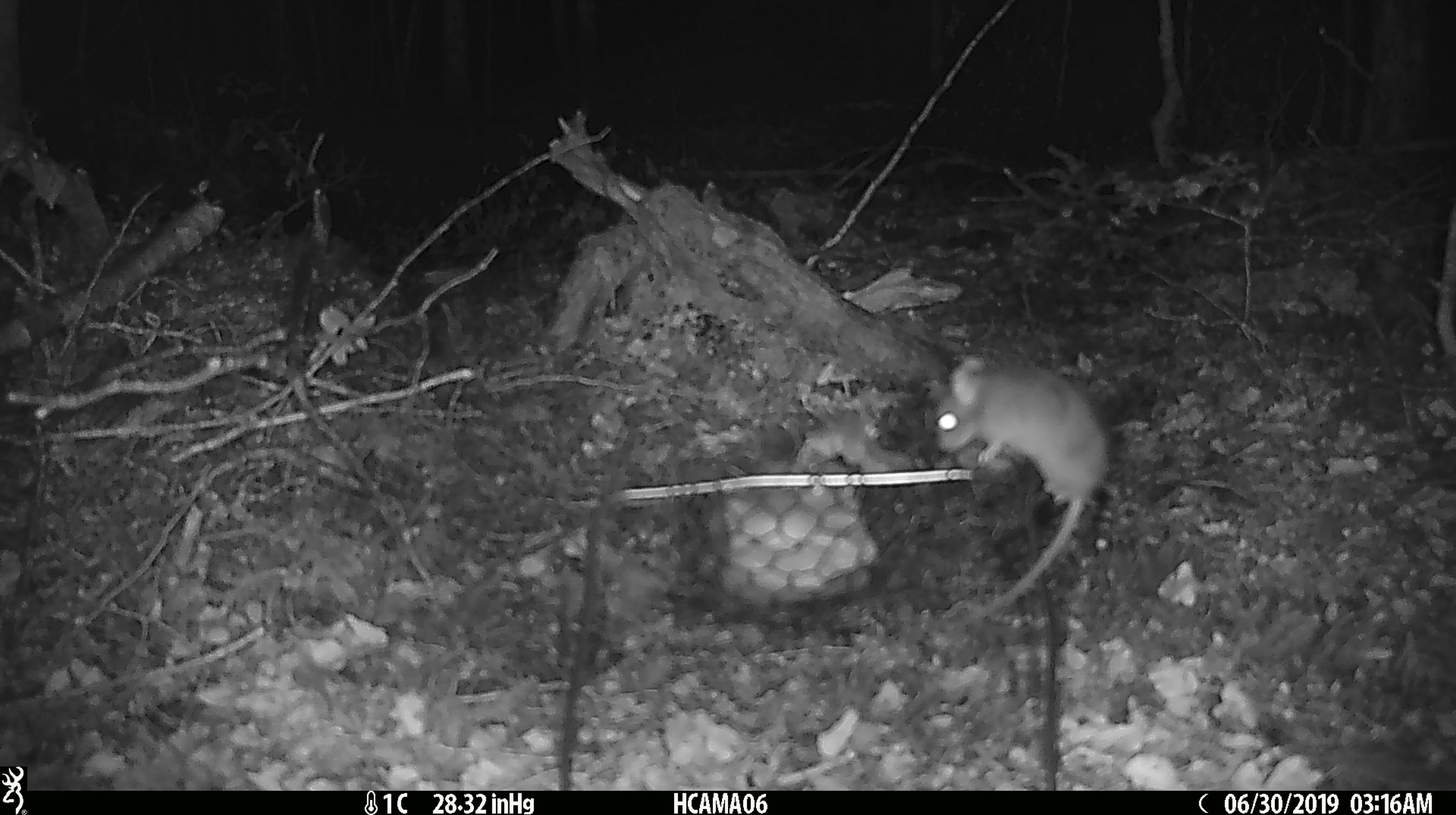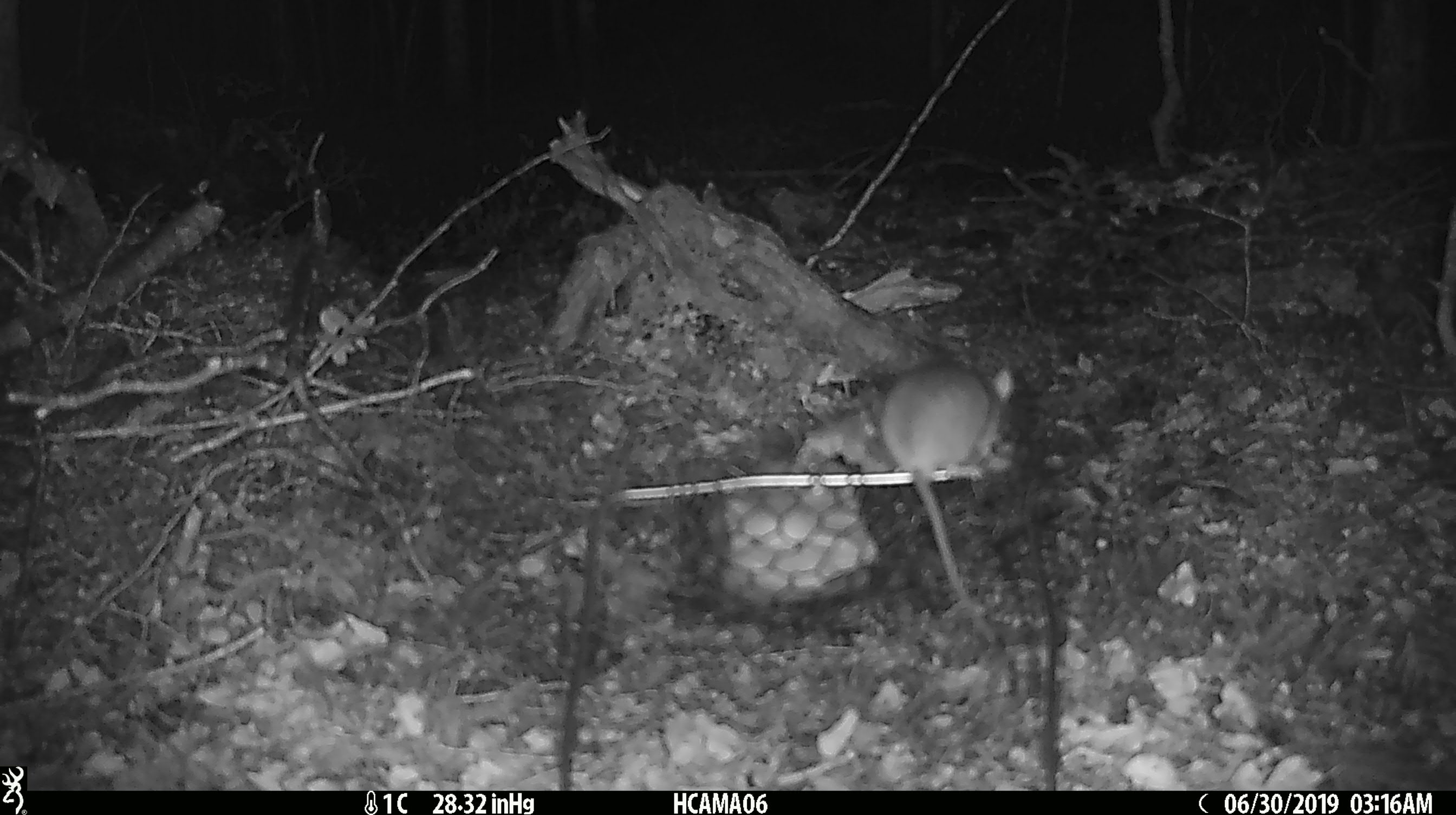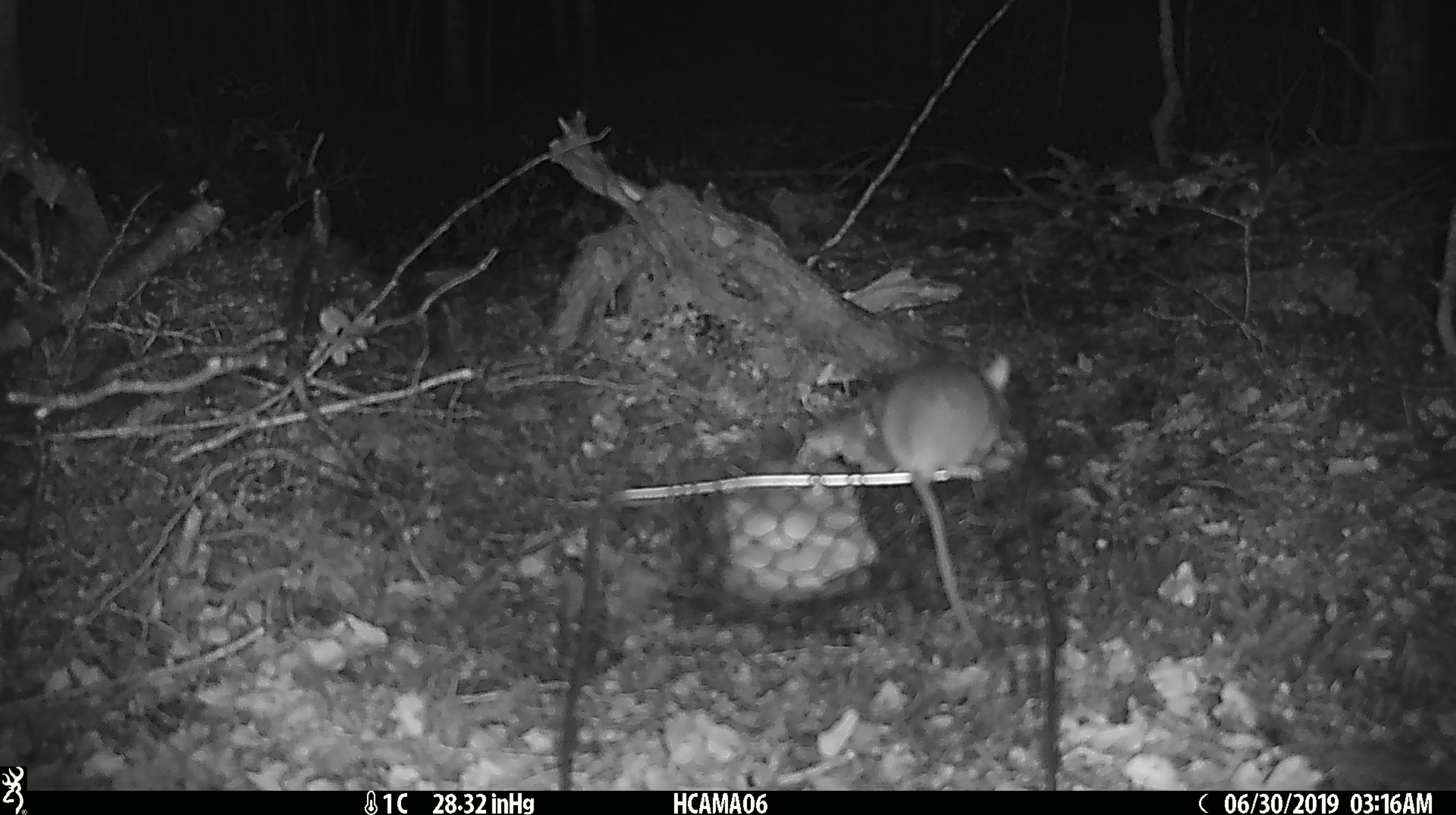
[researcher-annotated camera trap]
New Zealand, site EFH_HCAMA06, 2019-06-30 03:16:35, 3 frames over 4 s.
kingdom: Animalia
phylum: Chordata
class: Mammalia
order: Rodentia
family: Muridae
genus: Mus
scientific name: Mus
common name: mouse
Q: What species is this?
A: Mouse (Mus).